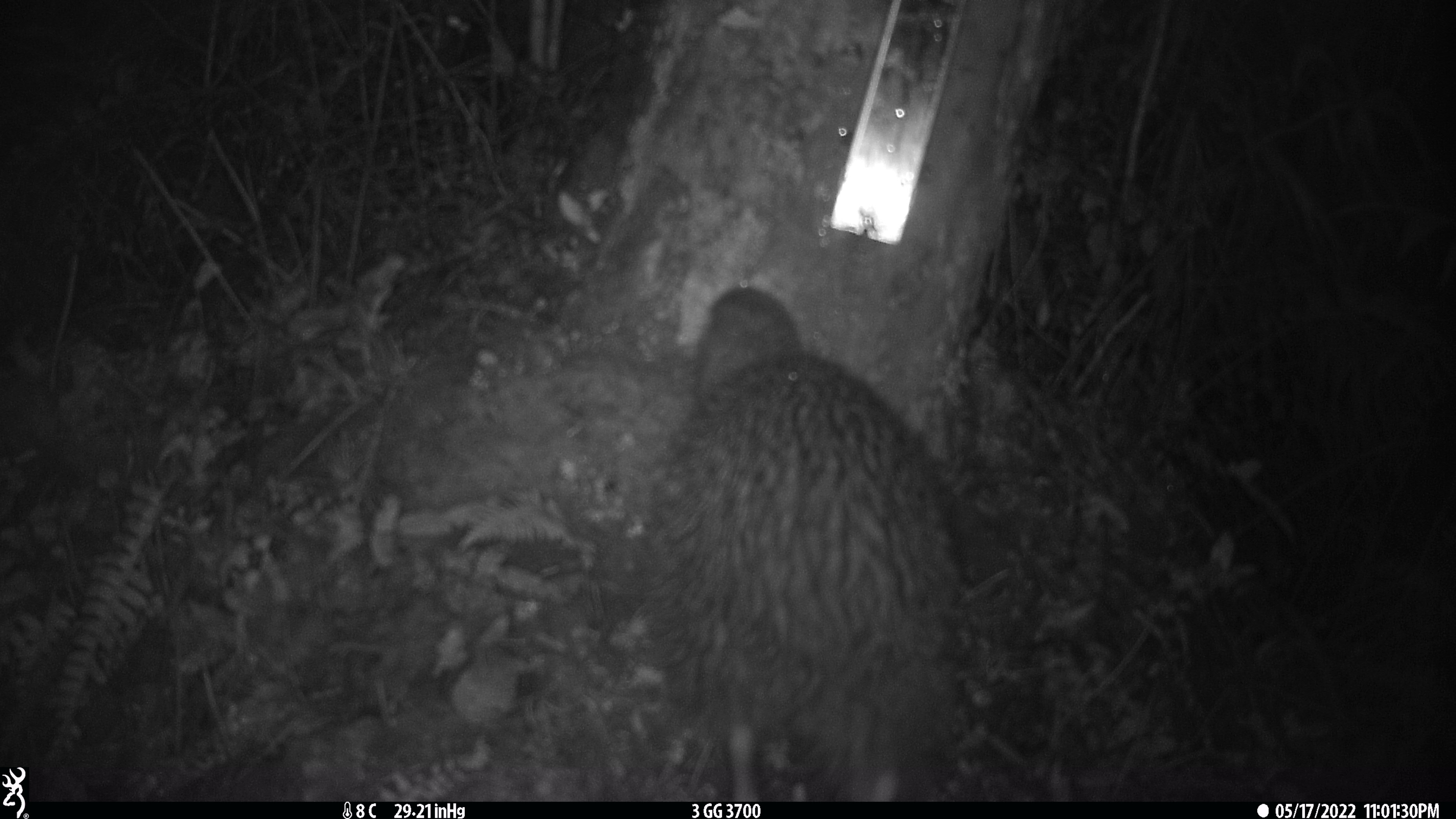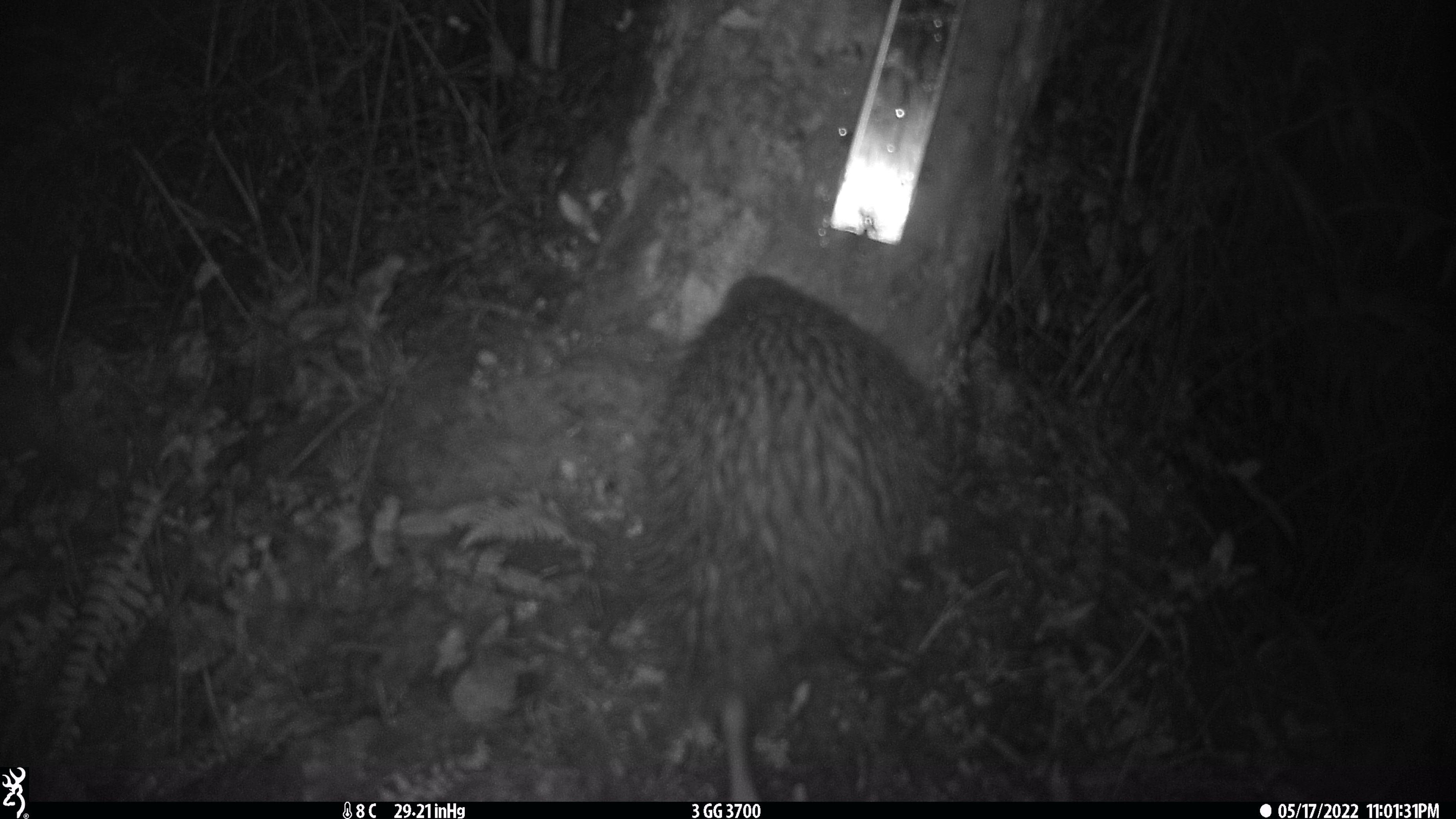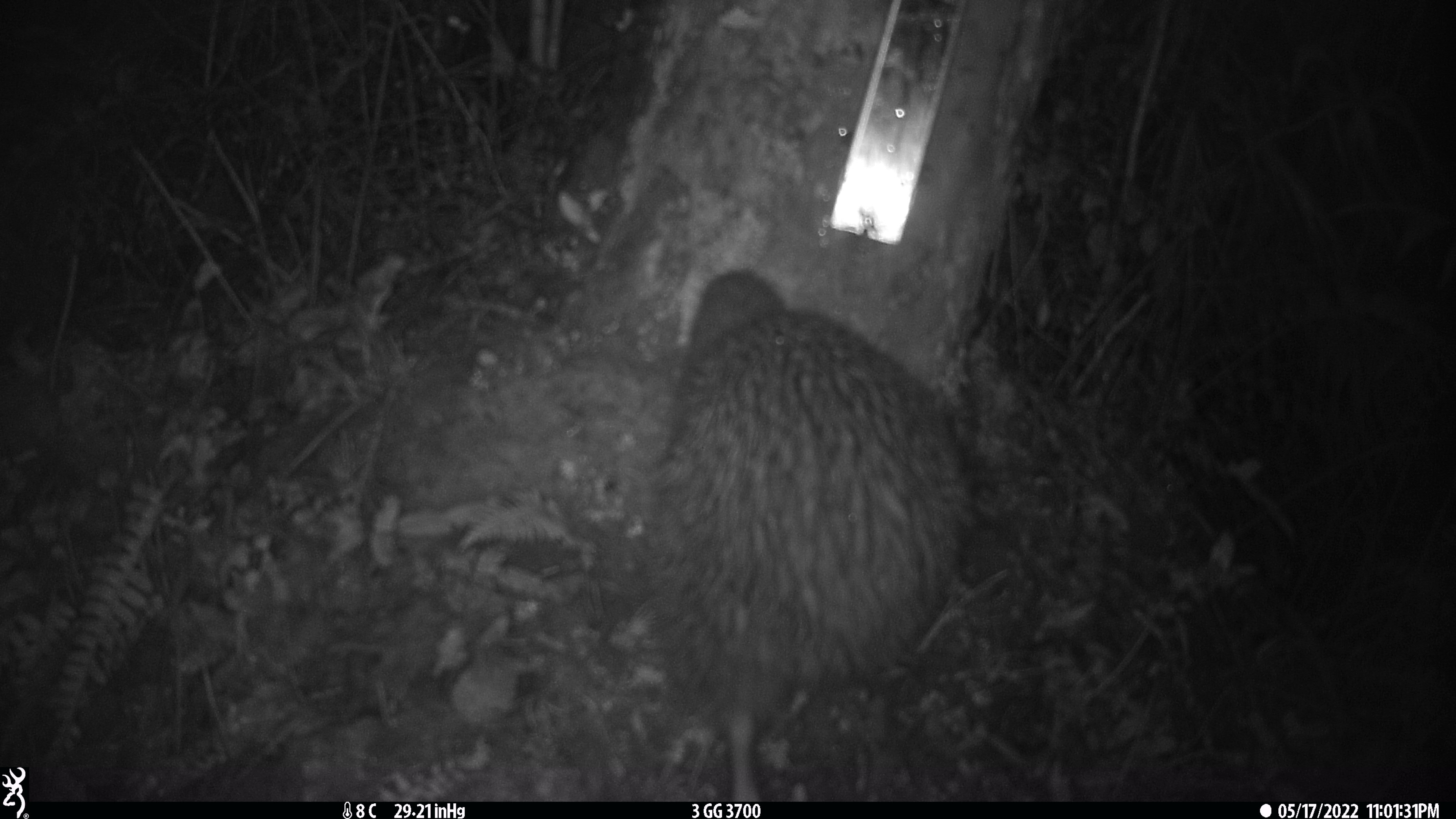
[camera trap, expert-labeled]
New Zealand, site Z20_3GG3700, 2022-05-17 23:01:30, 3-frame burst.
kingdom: Animalia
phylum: Chordata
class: Aves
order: Apterygiformes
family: Apterygidae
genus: Apteryx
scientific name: Apteryx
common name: kiwi